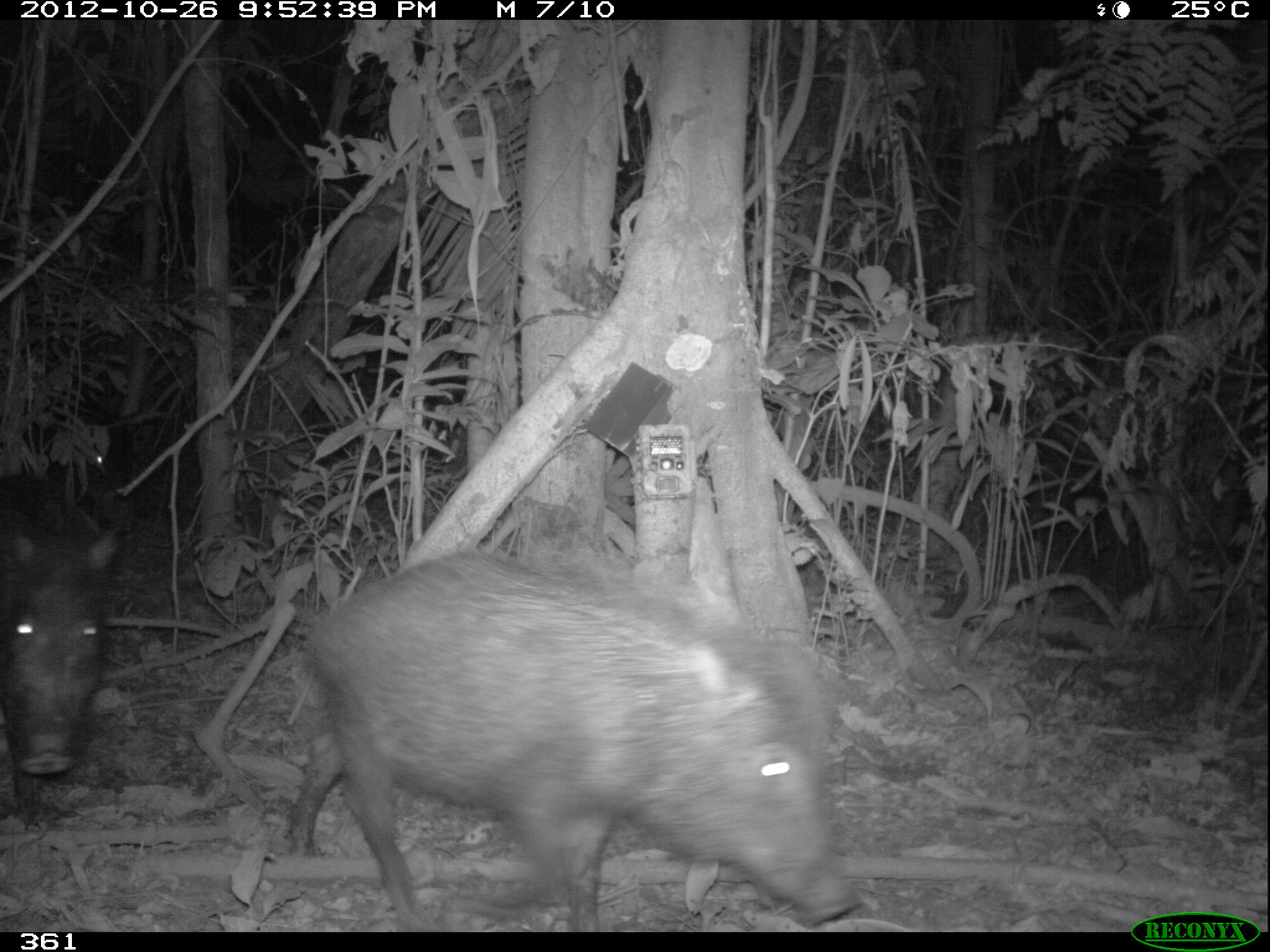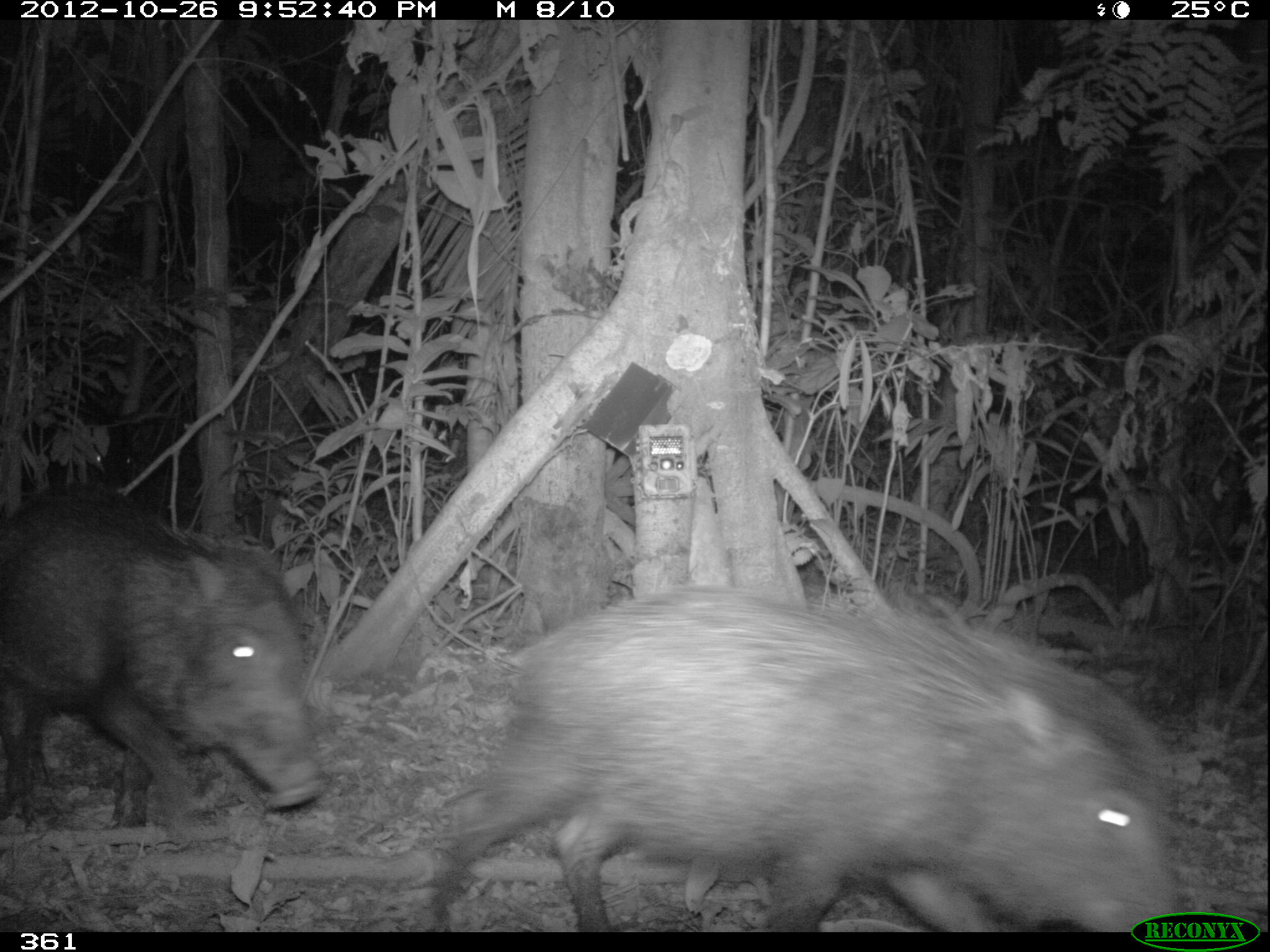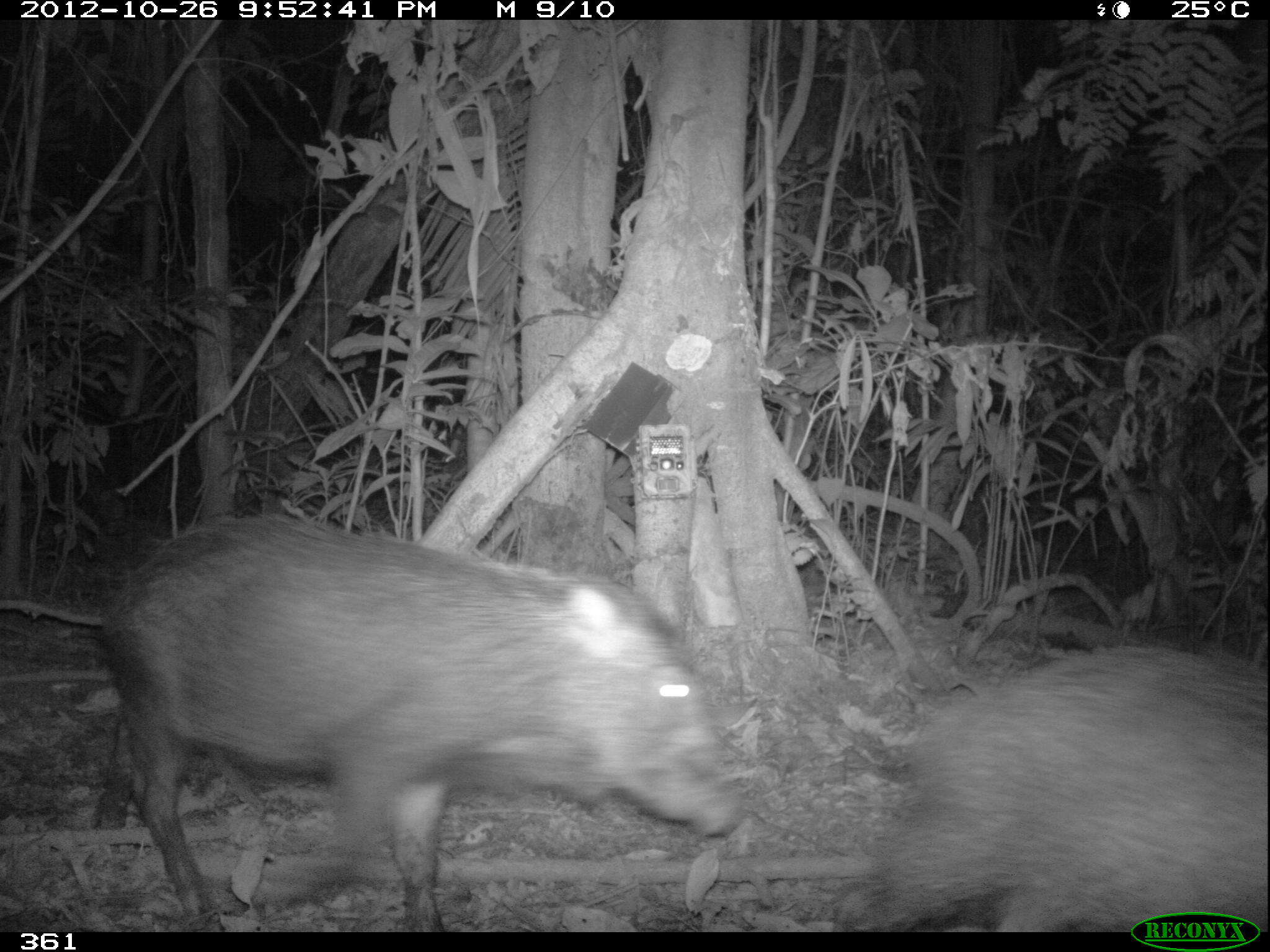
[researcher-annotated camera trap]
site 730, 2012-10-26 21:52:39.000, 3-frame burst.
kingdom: Animalia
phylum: Chordata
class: Mammalia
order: Artiodactyla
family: Tayassuidae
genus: Tayassu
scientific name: Tayassu pecari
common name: white-lipped peccary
Tayassu pecari (white-lipped peccary).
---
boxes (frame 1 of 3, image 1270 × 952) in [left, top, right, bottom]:
tayassu pecari: [285, 550, 863, 930]; [2, 474, 132, 825]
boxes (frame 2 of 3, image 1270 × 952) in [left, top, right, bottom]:
tayassu pecari: [426, 582, 1182, 933]; [0, 478, 330, 847]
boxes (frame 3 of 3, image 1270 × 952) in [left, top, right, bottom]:
tayassu pecari: [99, 511, 750, 933]; [828, 642, 1268, 933]